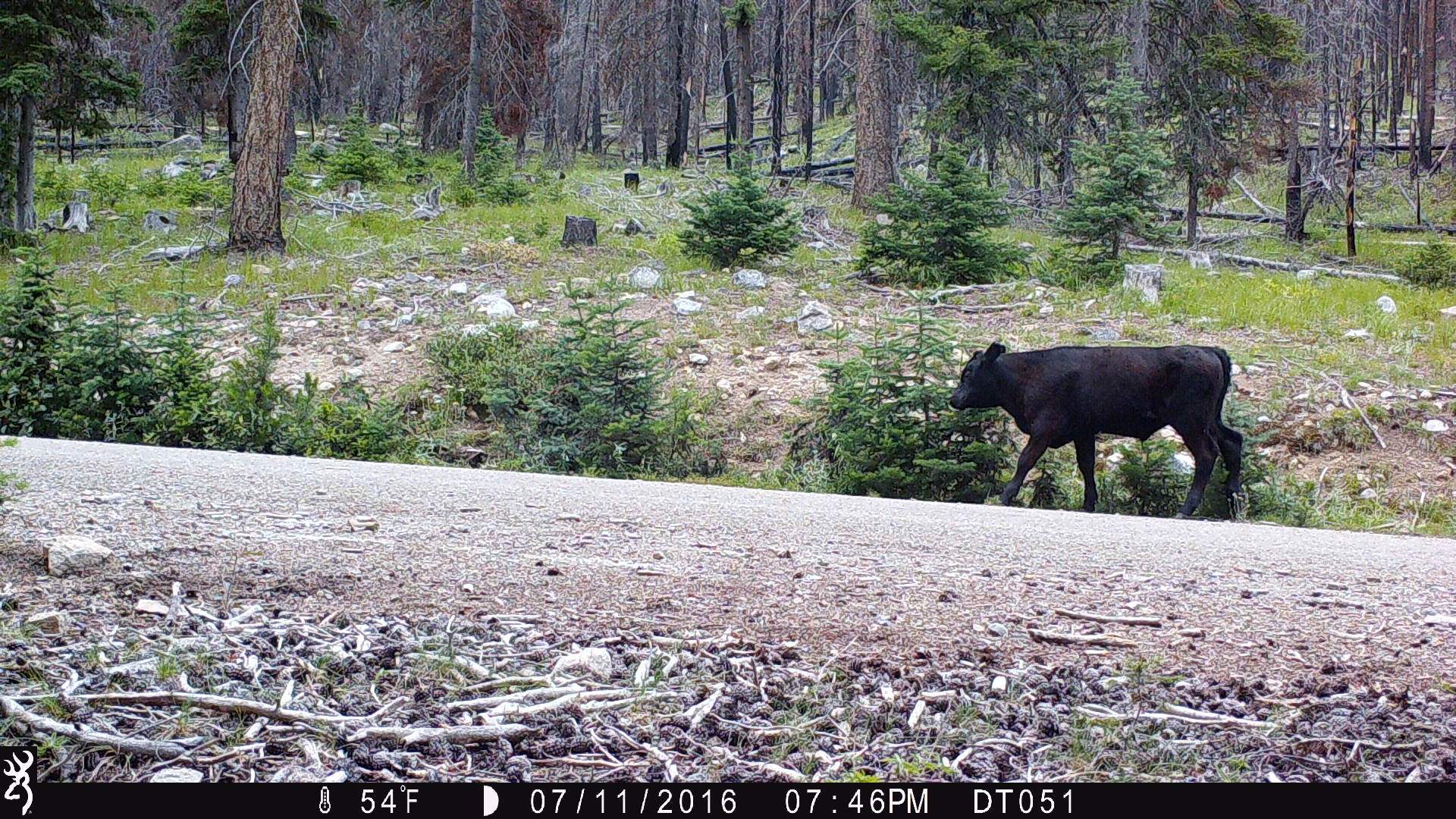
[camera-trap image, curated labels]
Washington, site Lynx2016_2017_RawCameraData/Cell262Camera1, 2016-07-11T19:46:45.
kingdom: Animalia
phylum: Chordata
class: Mammalia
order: Artiodactyla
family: Bovidae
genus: Bos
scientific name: Bos taurus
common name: domestic cattle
Domestic cattle (Bos taurus). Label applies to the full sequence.